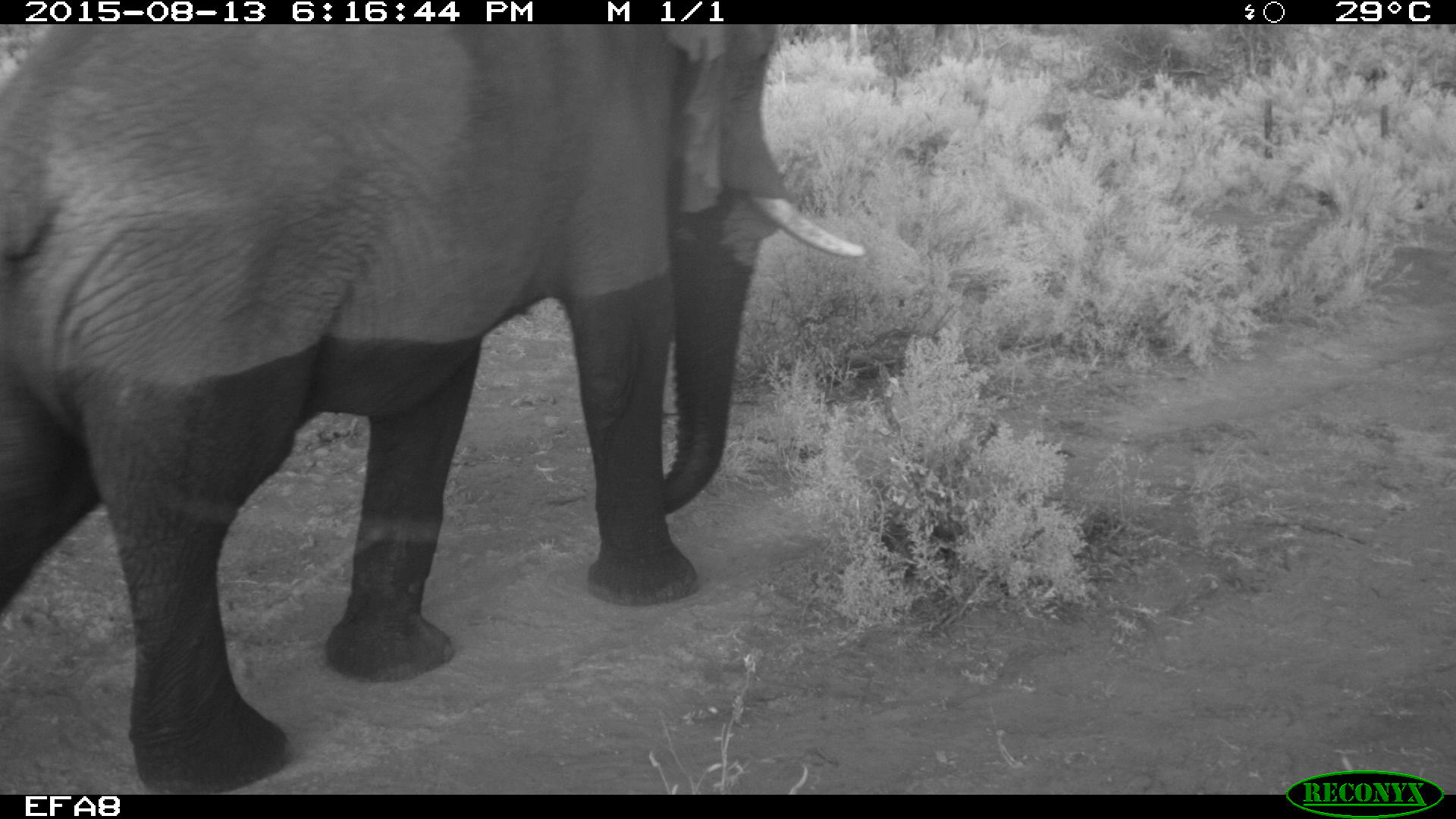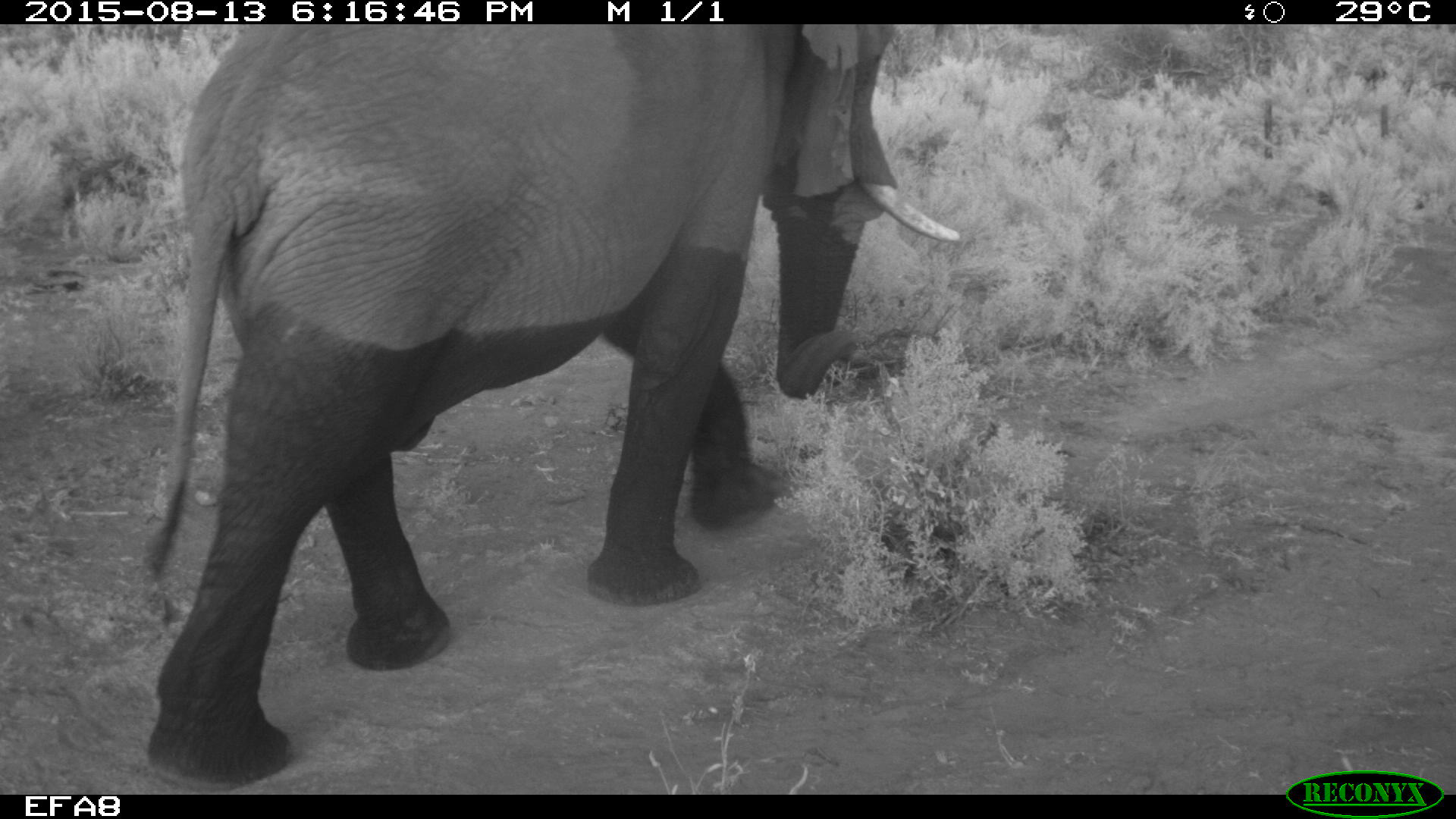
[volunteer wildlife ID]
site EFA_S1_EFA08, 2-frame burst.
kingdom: Animalia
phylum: Chordata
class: Mammalia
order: Proboscidea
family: Elephantidae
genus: Loxodonta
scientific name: Loxodonta africana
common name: african bush elephant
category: elephant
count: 1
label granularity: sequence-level